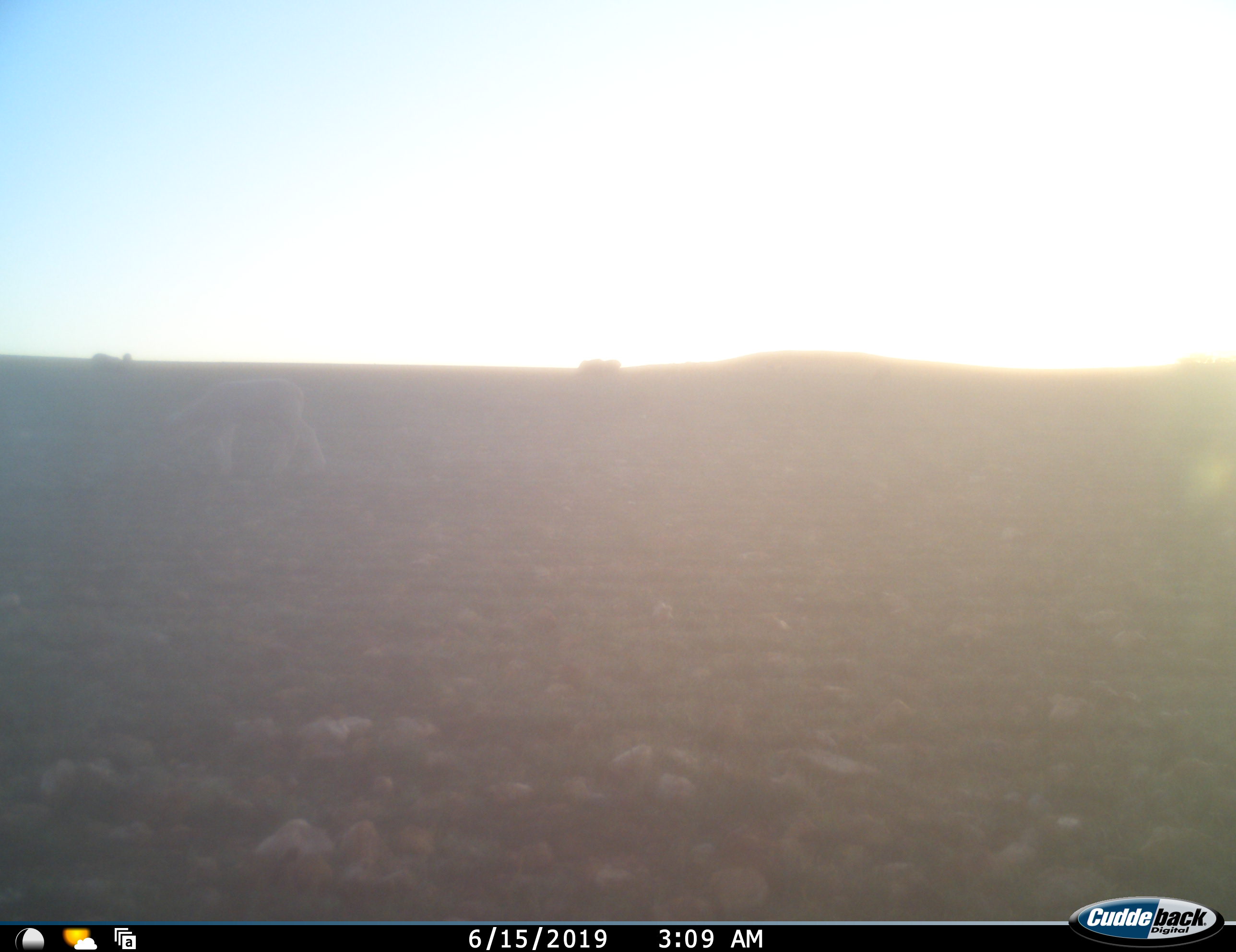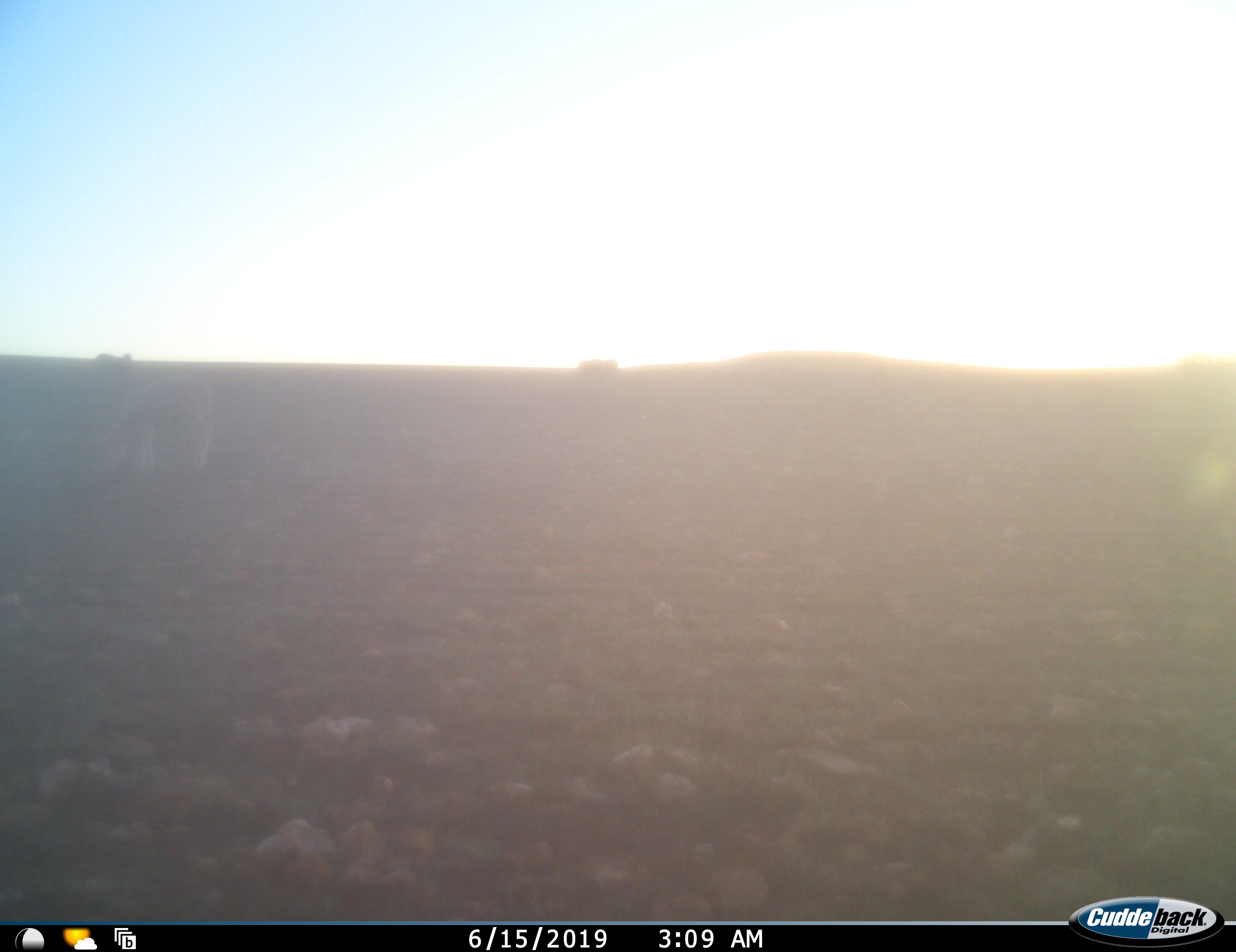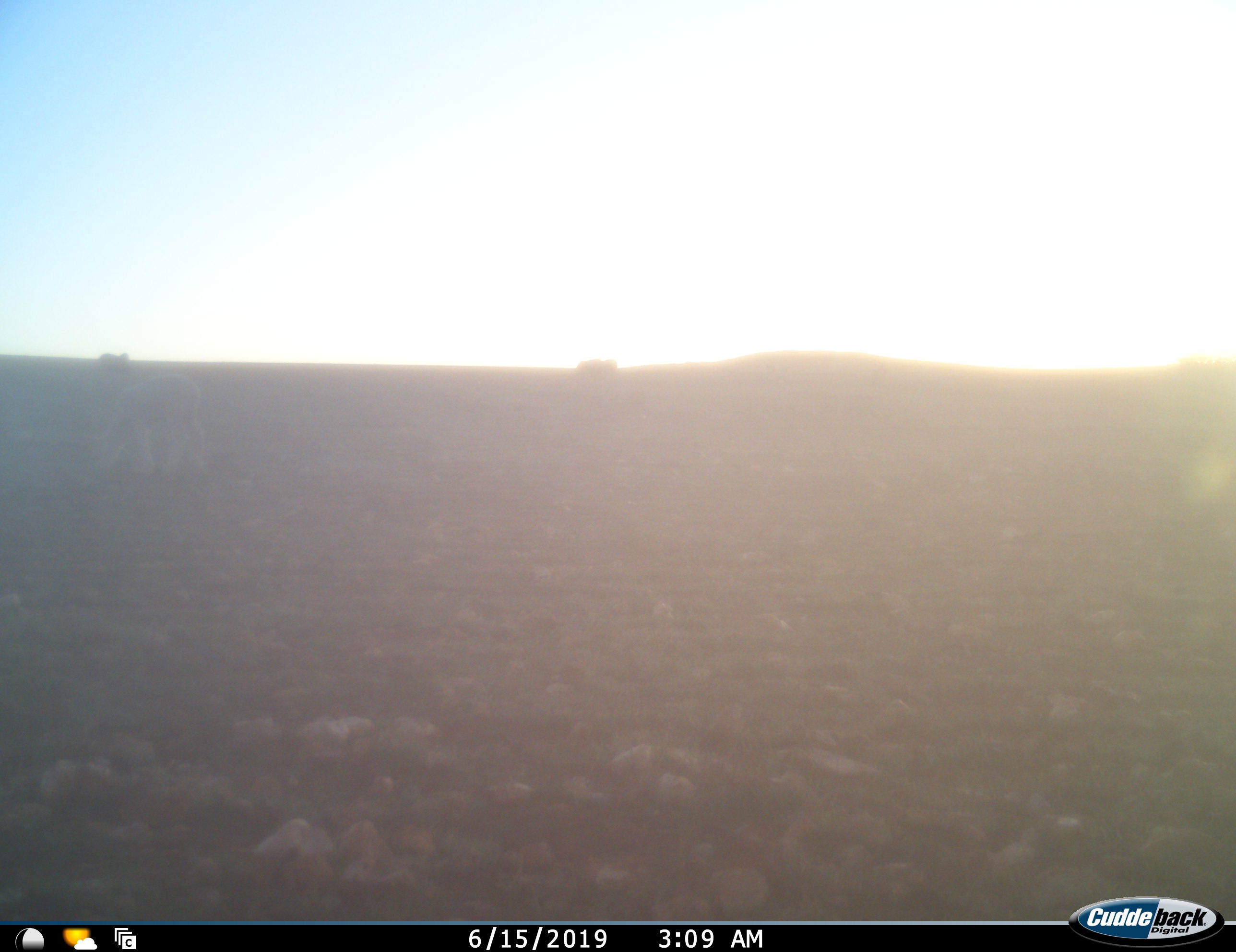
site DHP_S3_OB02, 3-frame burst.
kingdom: Animalia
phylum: Chordata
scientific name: Vertebrata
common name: domestic animal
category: domesticanimal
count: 2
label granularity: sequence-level